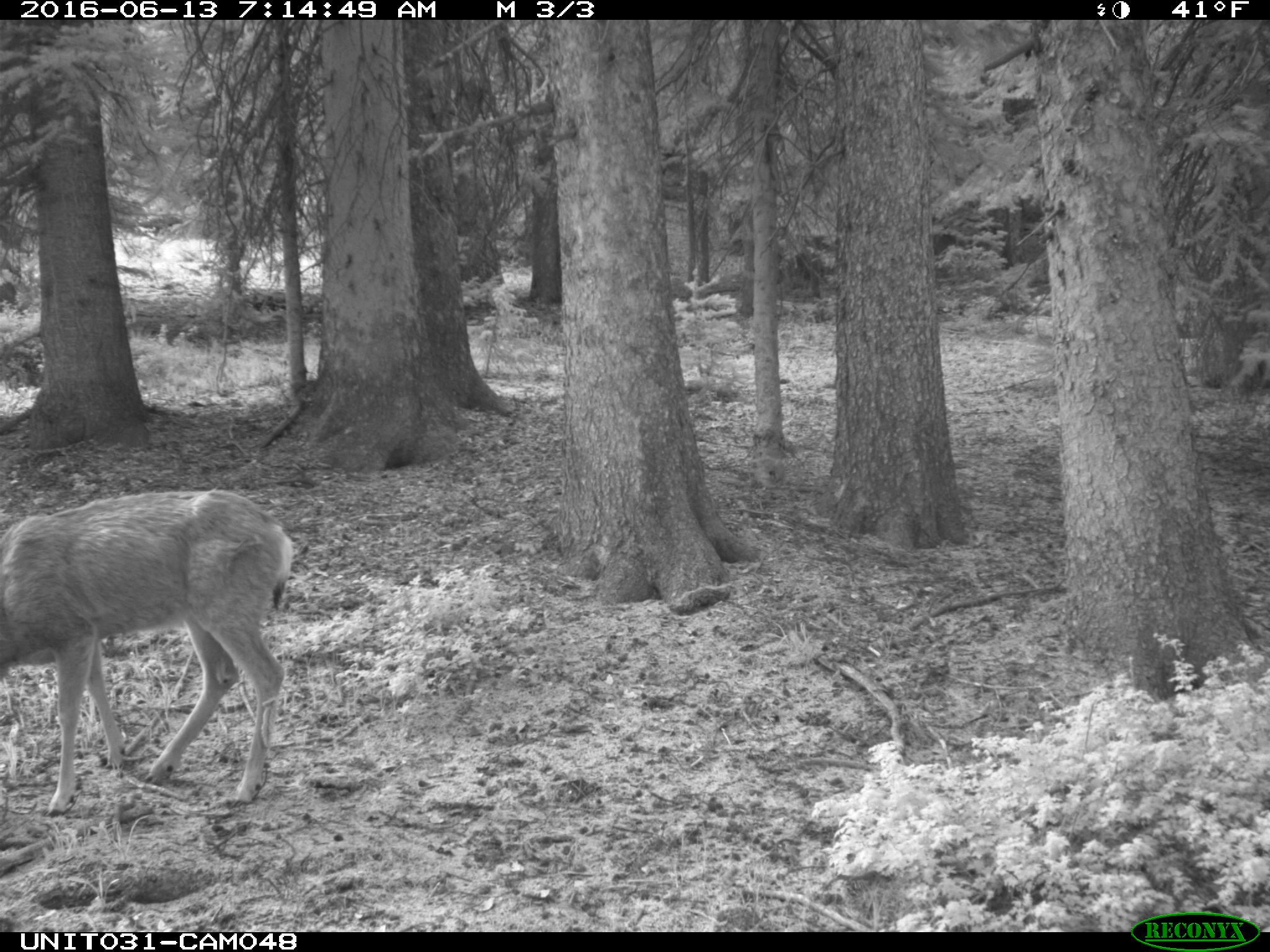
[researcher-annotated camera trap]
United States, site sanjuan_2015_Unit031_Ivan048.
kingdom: Animalia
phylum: Chordata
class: Mammalia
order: Artiodactyla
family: Cervidae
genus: Odocoileus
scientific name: Odocoileus hemionus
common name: mule deer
Odocoileus hemionus (mule deer).